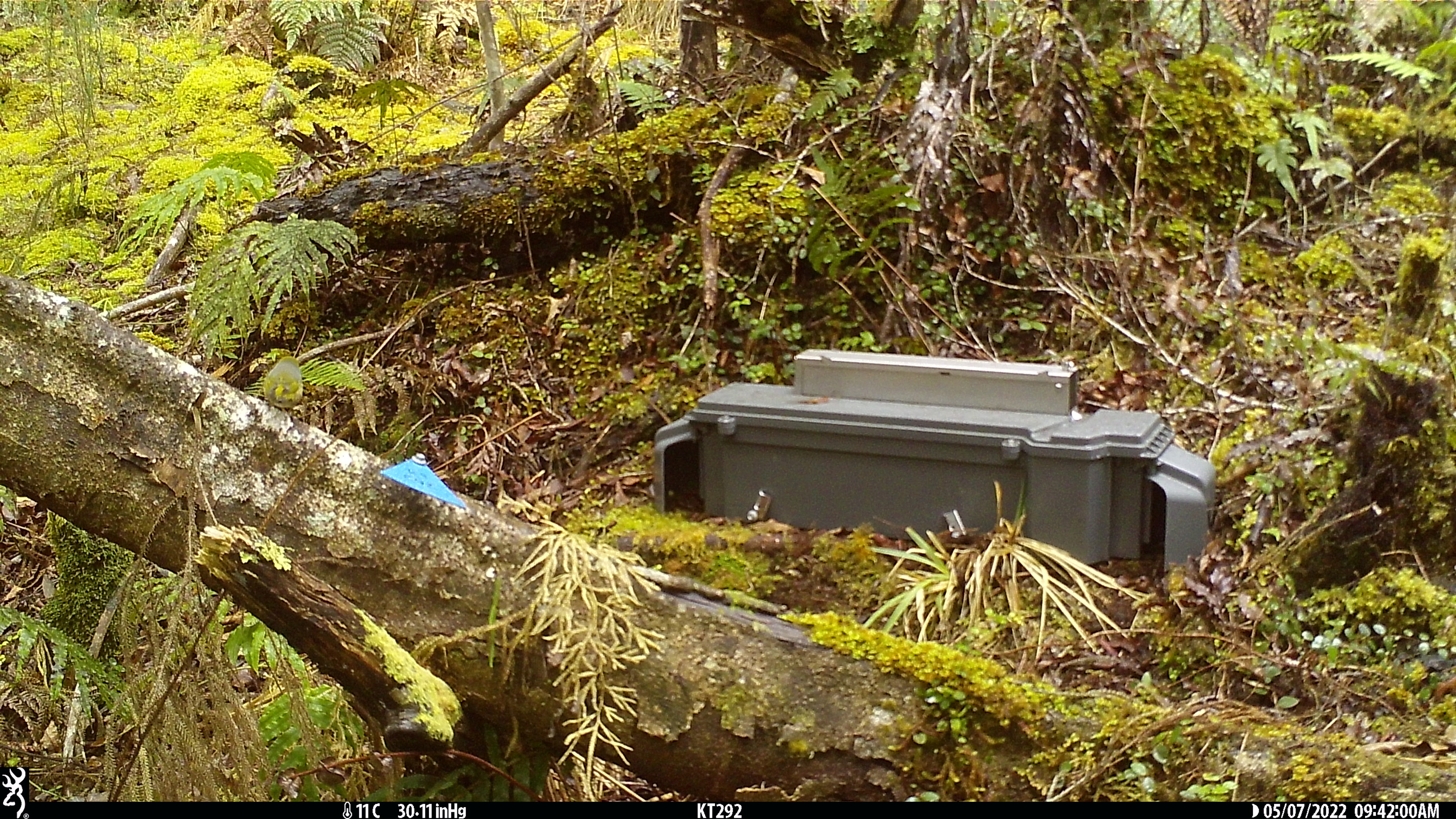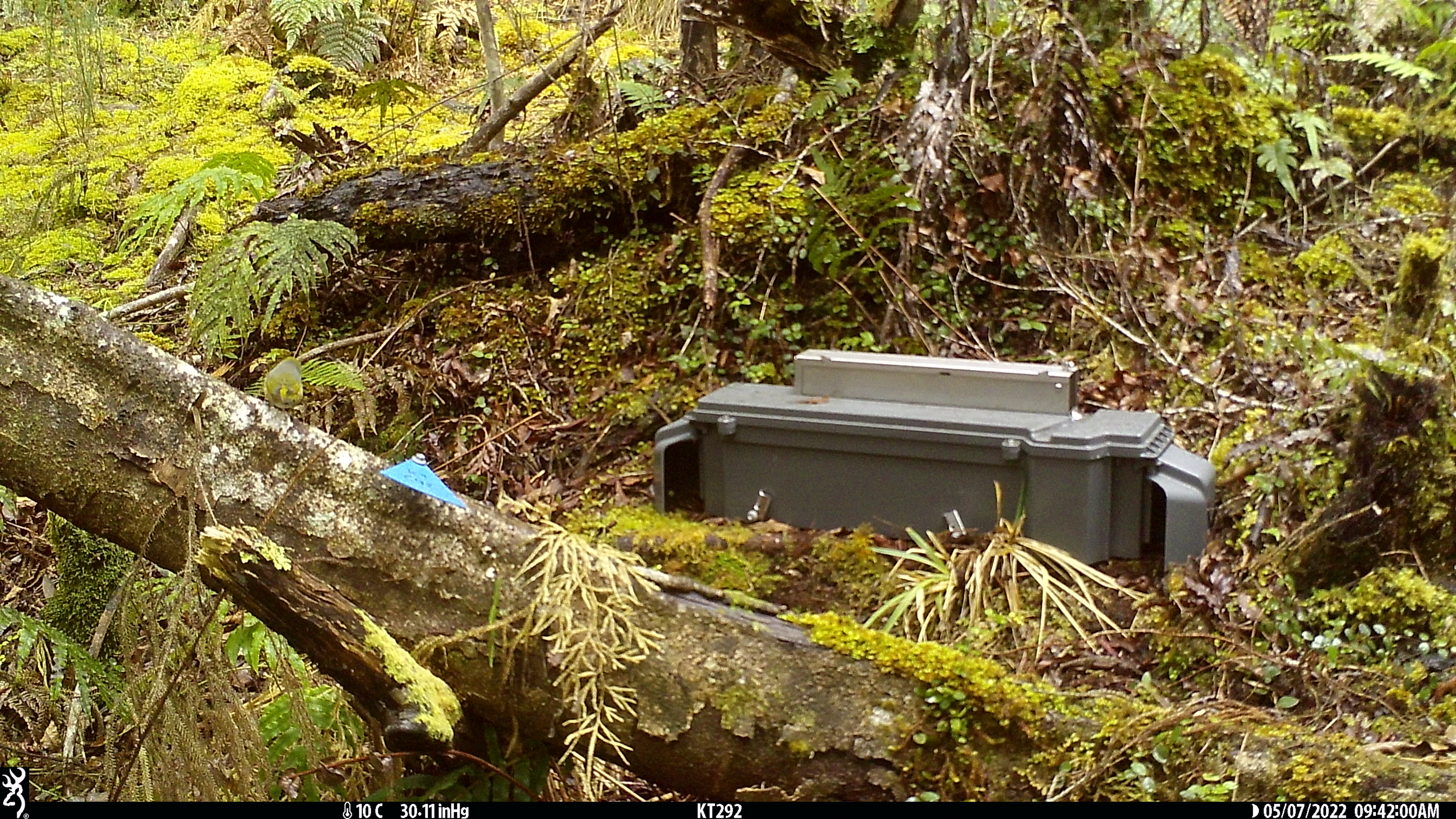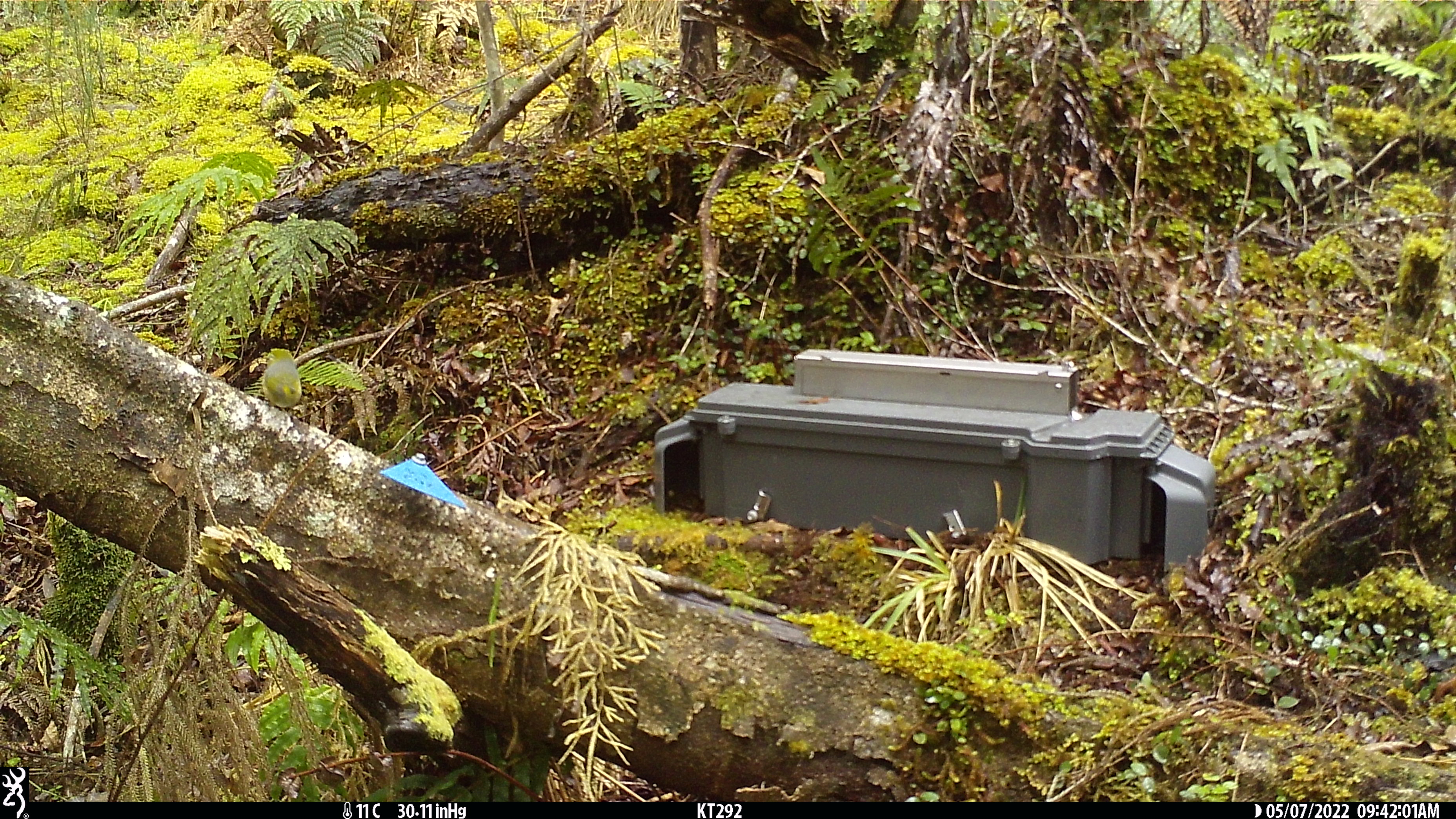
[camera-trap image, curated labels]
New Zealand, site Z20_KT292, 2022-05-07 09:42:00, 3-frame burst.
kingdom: Animalia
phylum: Chordata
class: Aves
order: Passeriformes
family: Zosteropidae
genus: Zosterops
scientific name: Zosterops lateralis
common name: silvereye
Silvereye (Zosterops lateralis).